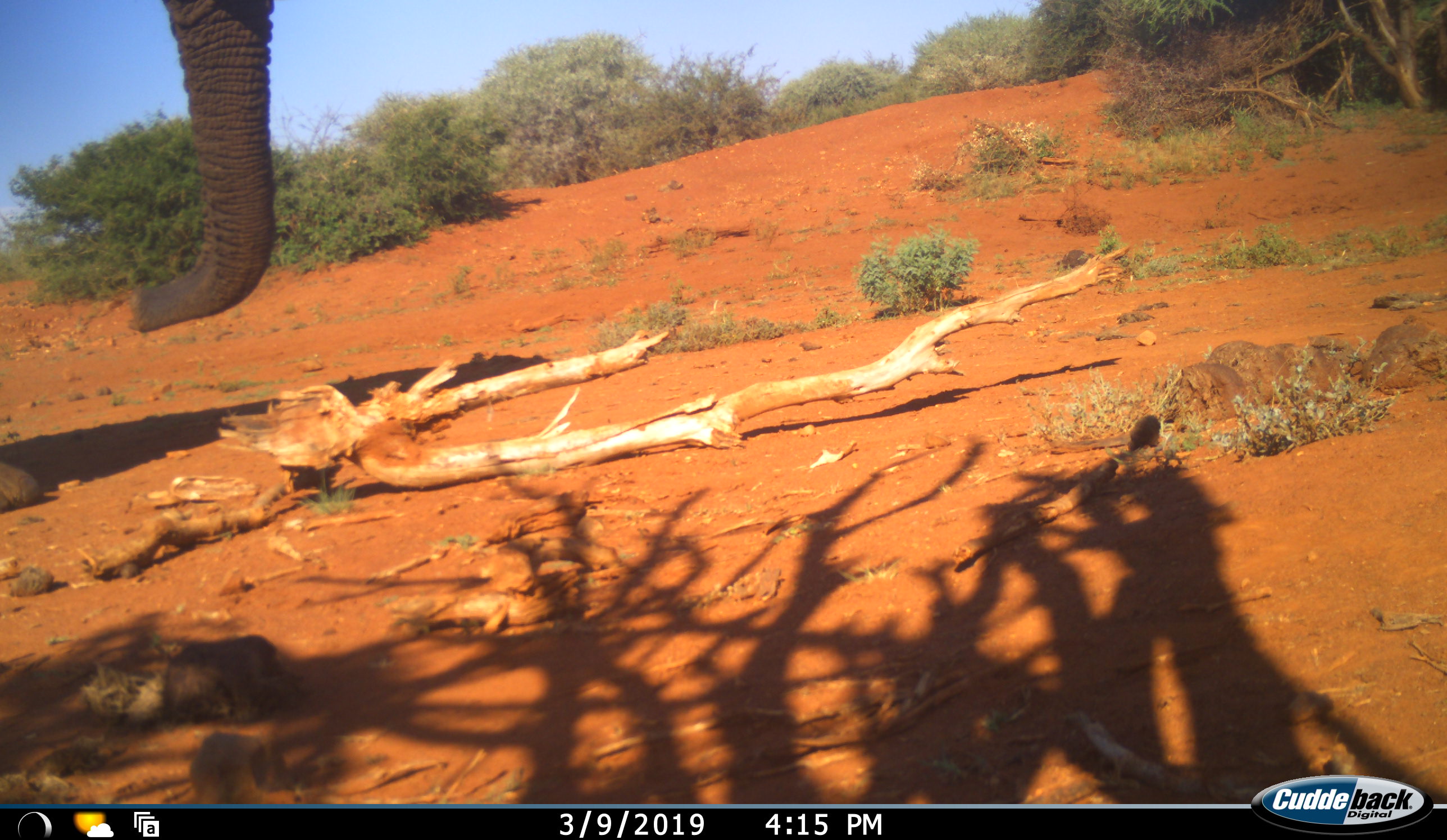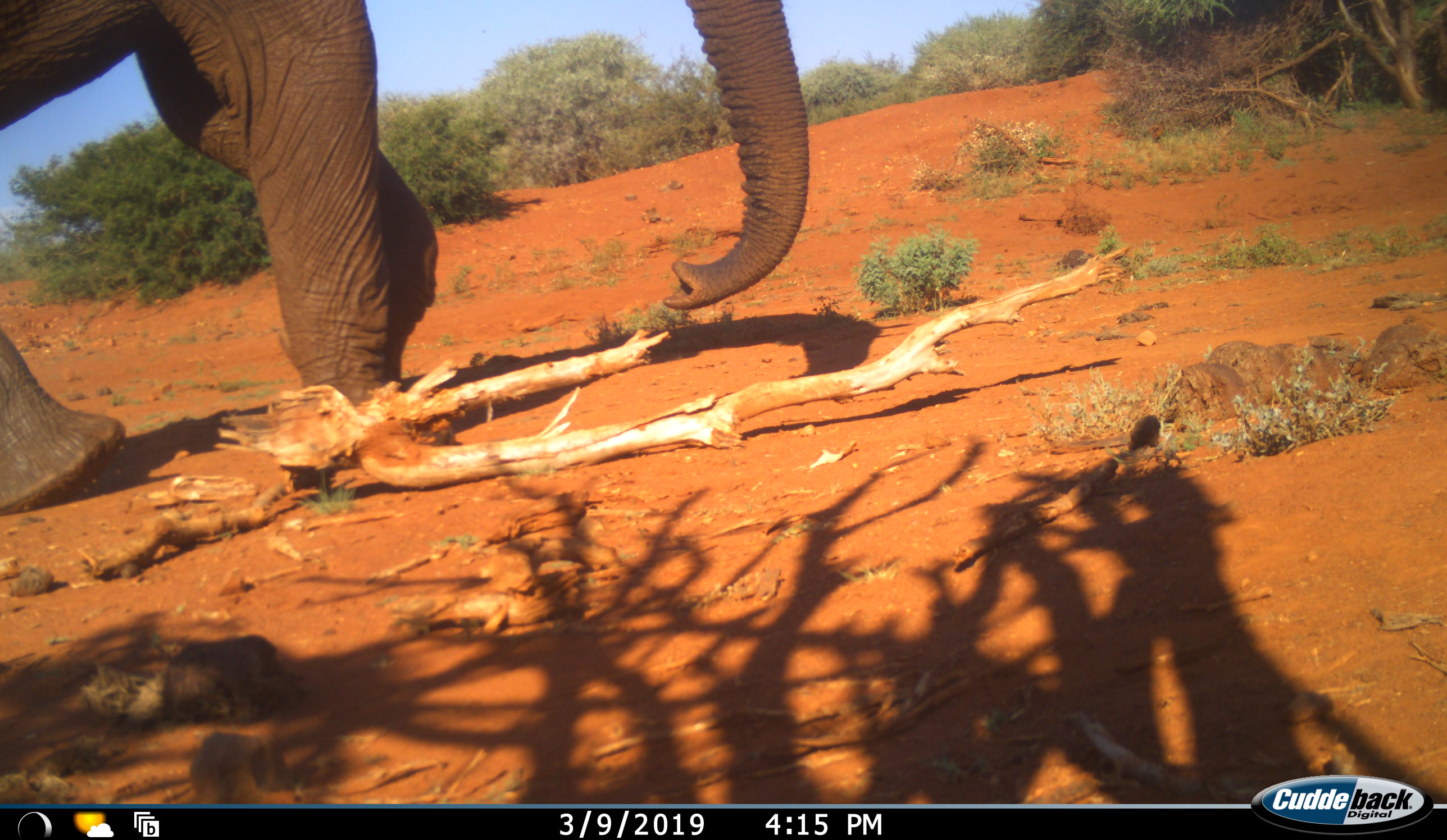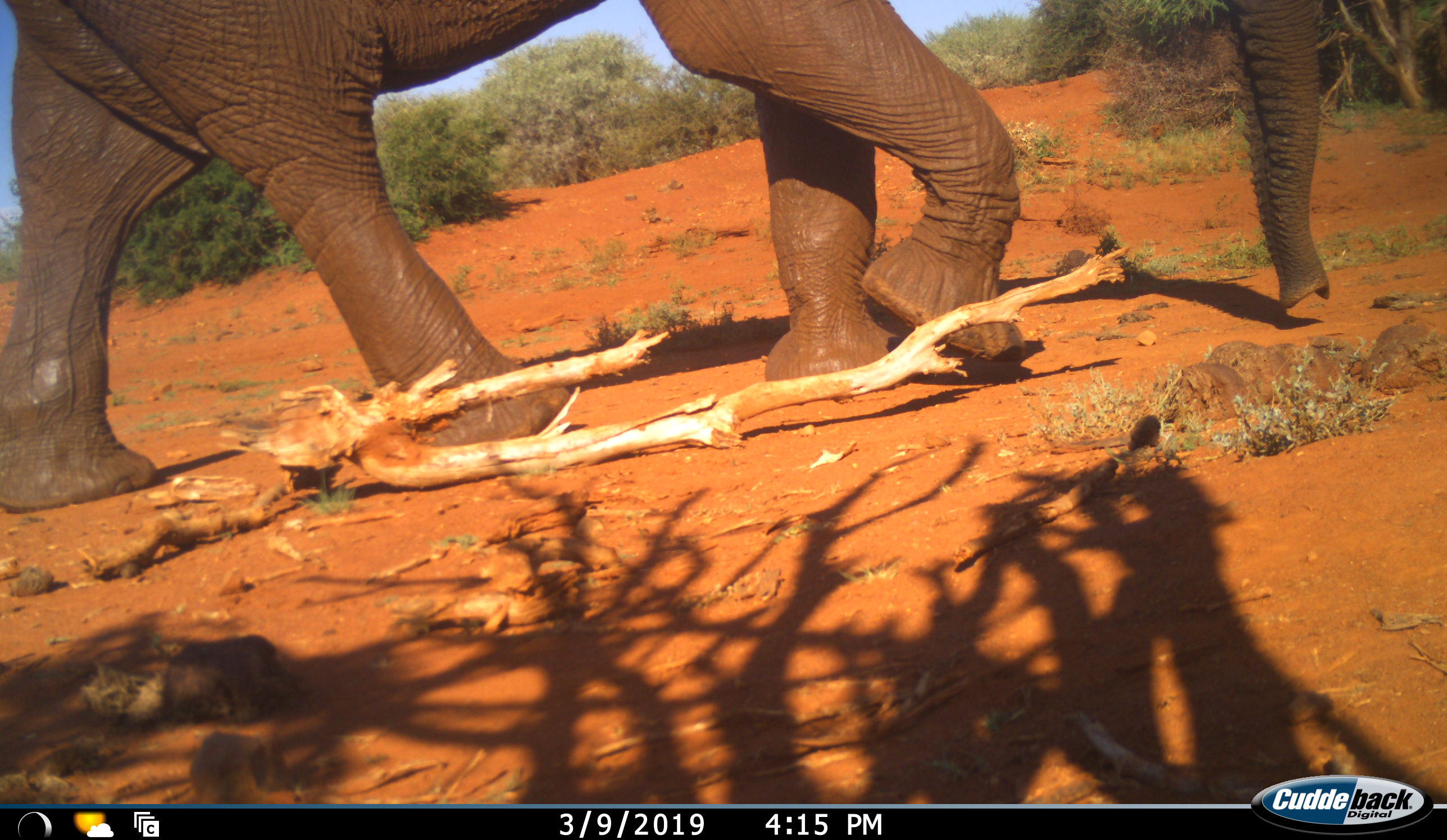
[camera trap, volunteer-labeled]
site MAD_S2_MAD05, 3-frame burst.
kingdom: Animalia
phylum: Chordata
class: Mammalia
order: Proboscidea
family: Elephantidae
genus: Loxodonta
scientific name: Loxodonta africana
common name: african bush elephant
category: elephant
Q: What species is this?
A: Elephant (african bush elephant) (Loxodonta africana).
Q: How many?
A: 1.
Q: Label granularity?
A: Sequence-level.